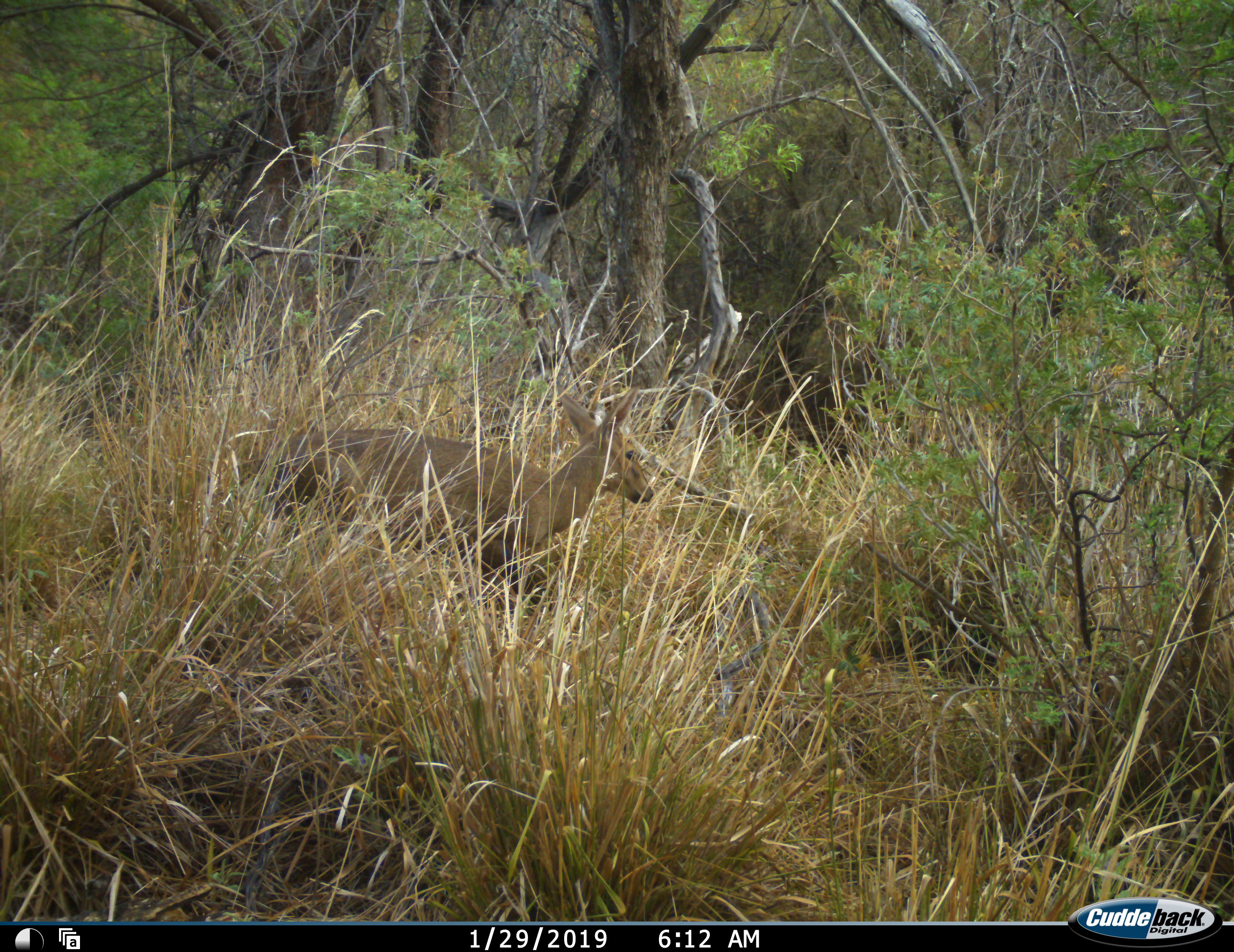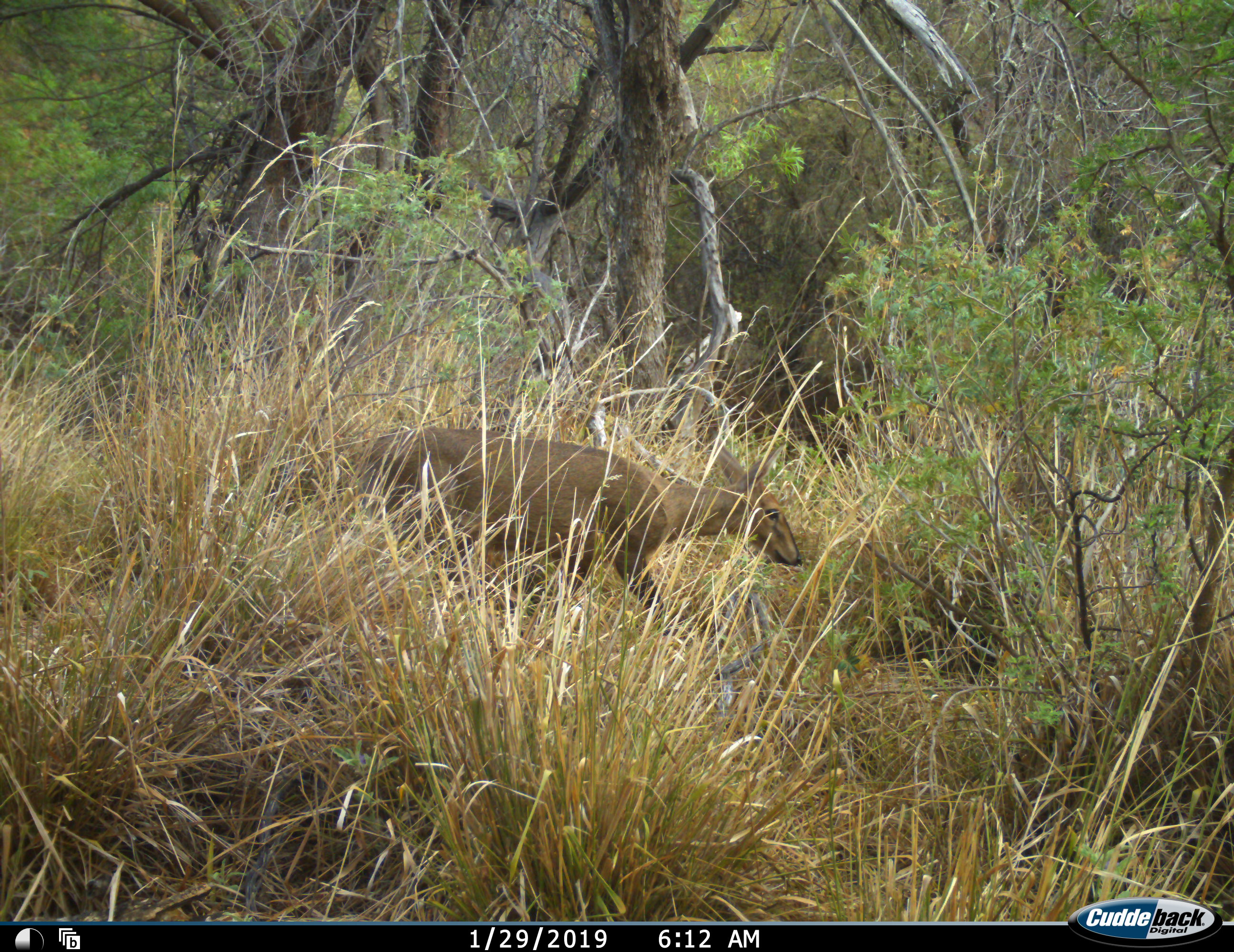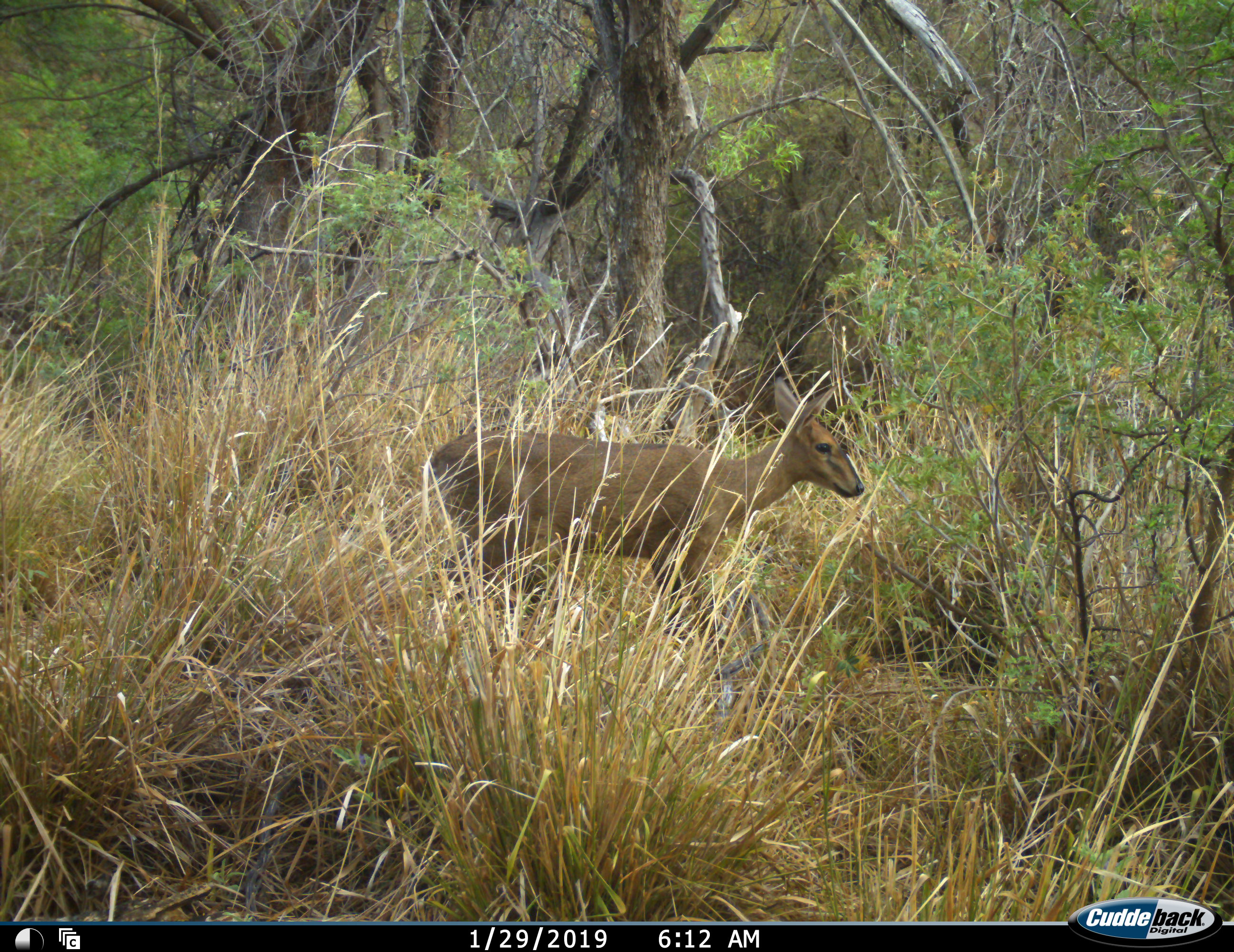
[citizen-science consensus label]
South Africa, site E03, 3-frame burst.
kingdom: Animalia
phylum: Chordata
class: Mammalia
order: Artiodactyla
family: Bovidae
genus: Sylvicapra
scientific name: Sylvicapra grimmia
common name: common grey duiker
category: duikercommongrey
Duikercommongrey (common grey duiker) (Sylvicapra grimmia), count 1. Behavior (volunteer vote fractions): standing 0%, resting 0%, moving 100%, interacting 0%. Young present (vote fraction): 0%. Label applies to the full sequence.